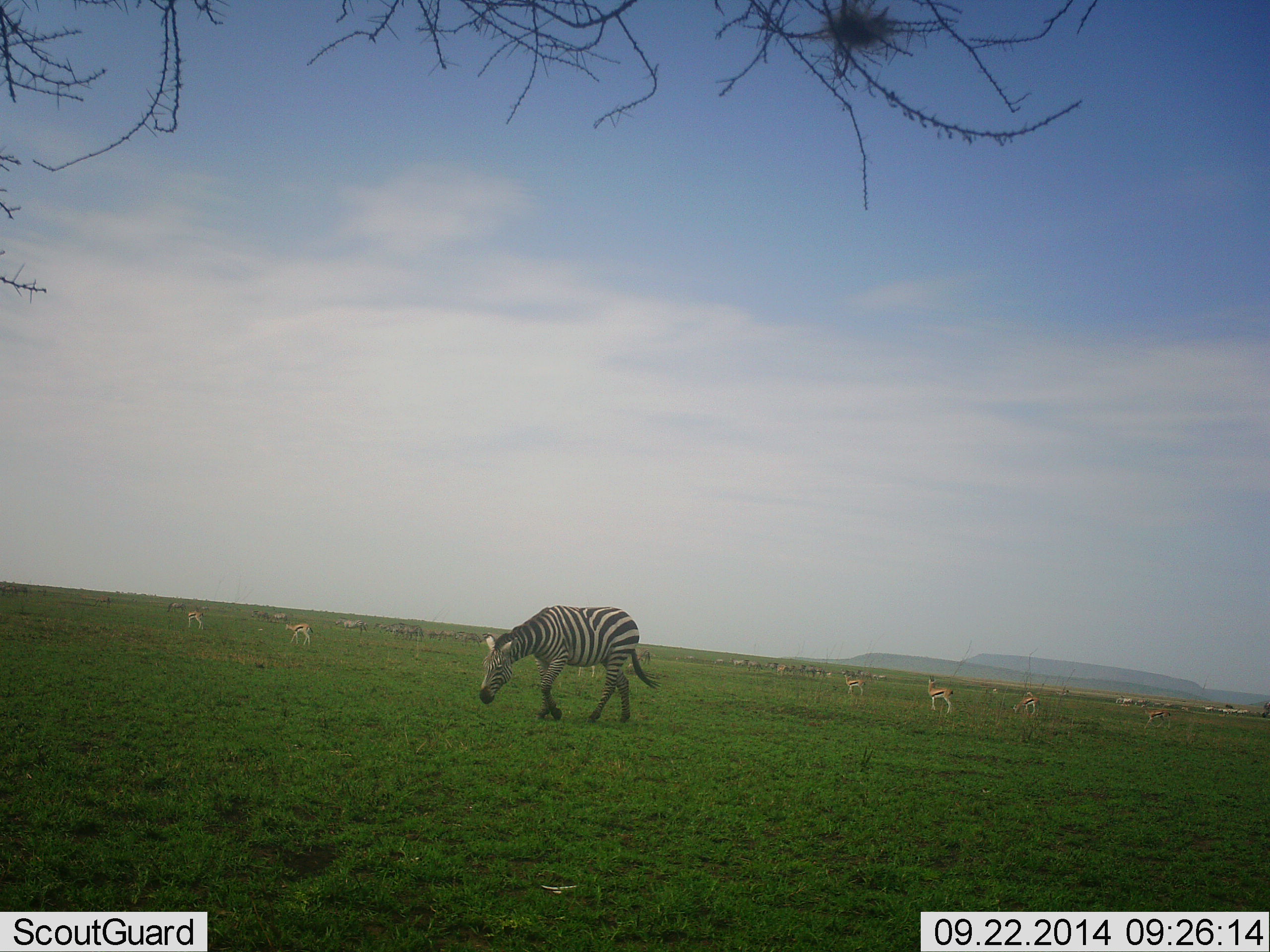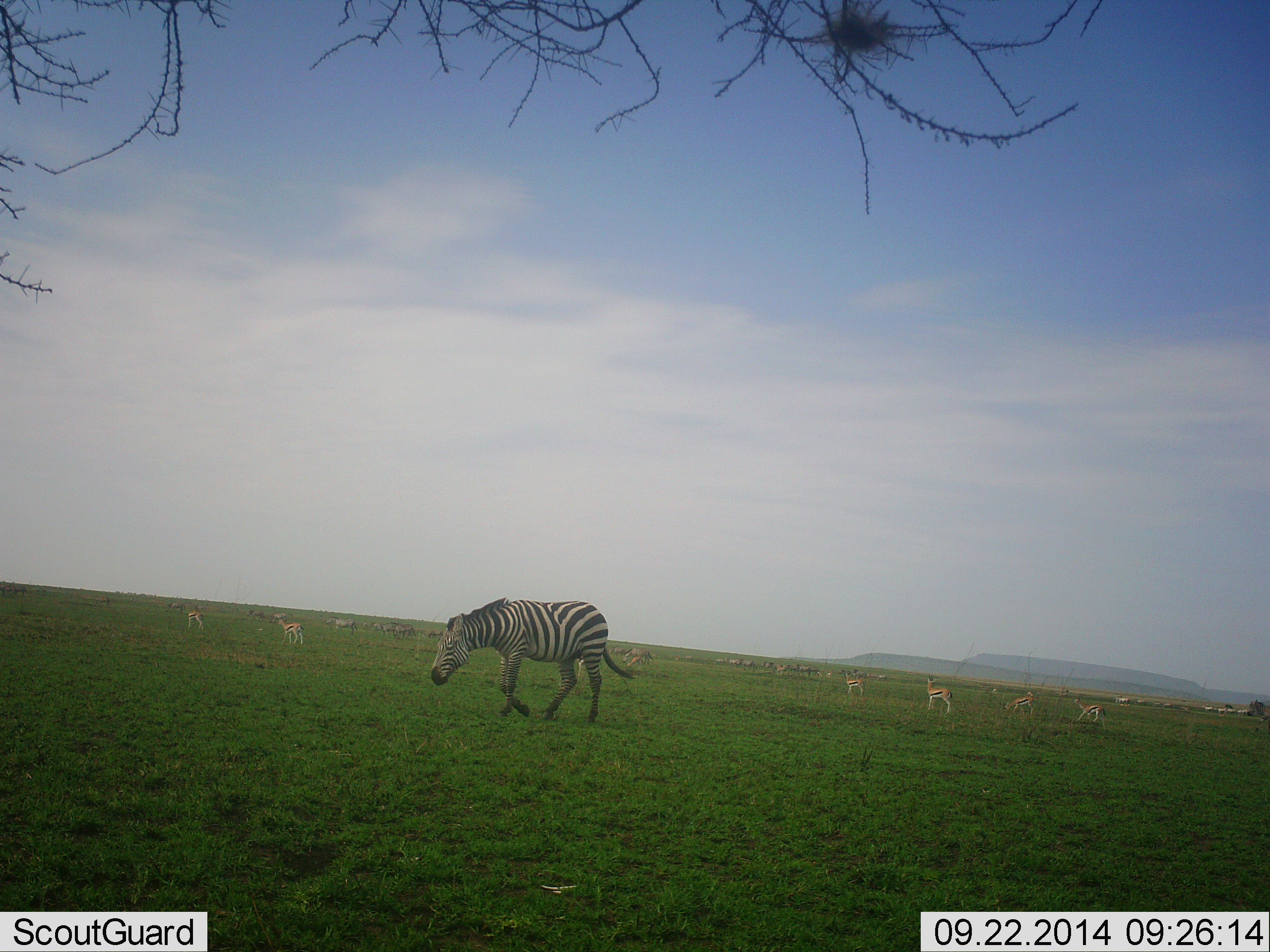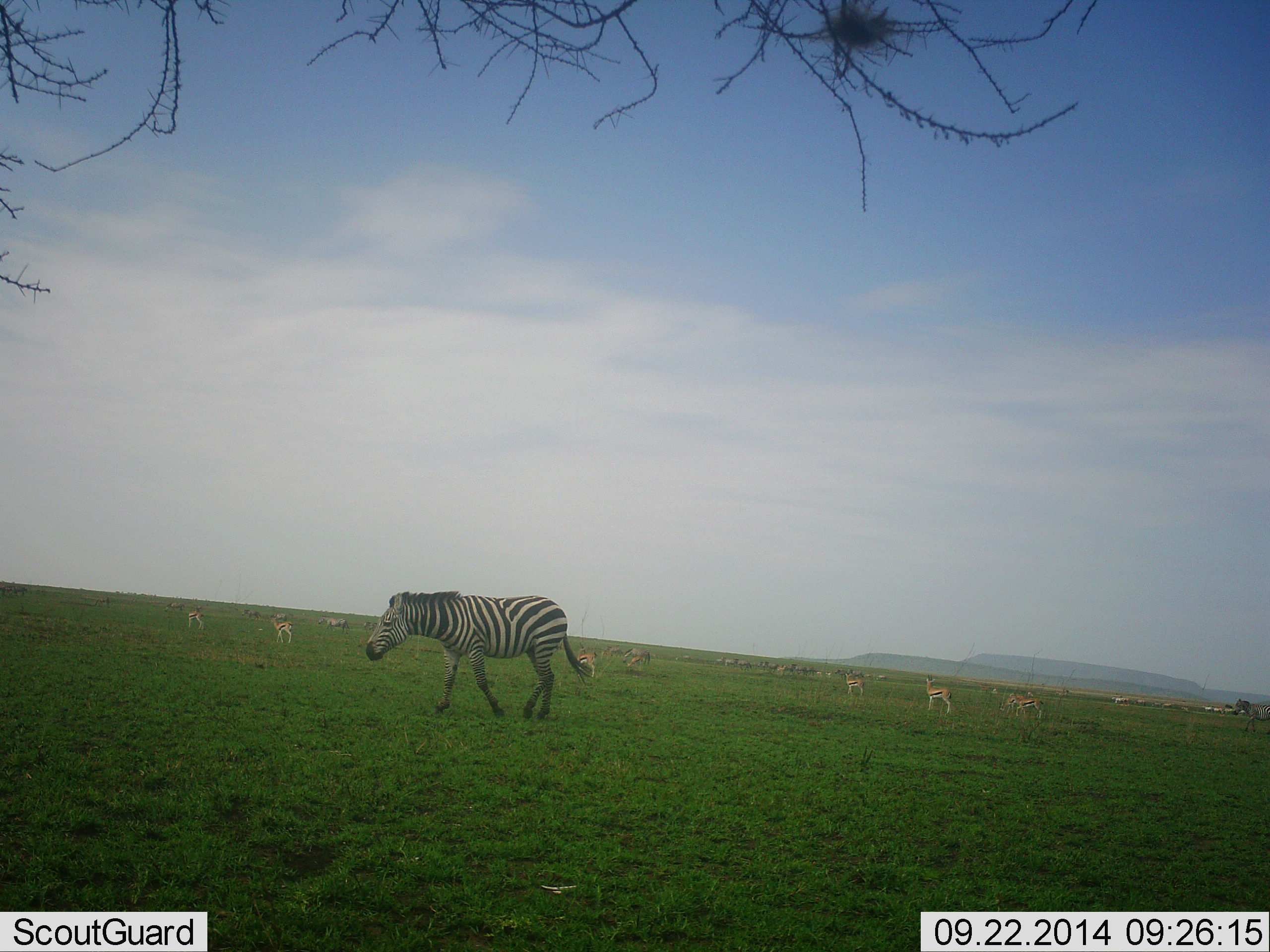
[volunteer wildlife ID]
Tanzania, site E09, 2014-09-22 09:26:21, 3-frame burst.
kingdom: Animalia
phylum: Chordata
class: Mammalia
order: Artiodactyla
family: Bovidae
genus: Eudorcas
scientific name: Eudorcas thomsonii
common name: thomson's gazelle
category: gazellethomsons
Gazellethomsons (thomson's gazelle) (Eudorcas thomsonii), count 11-50. Behavior (volunteer vote fractions): standing 60%, resting 0%, moving 70%, interacting 0%. Young present (vote fraction): 10%. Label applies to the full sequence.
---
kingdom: Animalia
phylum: Chordata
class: Mammalia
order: Perissodactyla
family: Equidae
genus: Equus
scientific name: Equus quagga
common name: plains zebra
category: zebra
Zebra (plains zebra) (Equus quagga), count 1. Behavior (volunteer vote fractions): standing 20%, resting 0%, moving 90%, interacting 0%. Young present (vote fraction): 0%. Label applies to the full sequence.